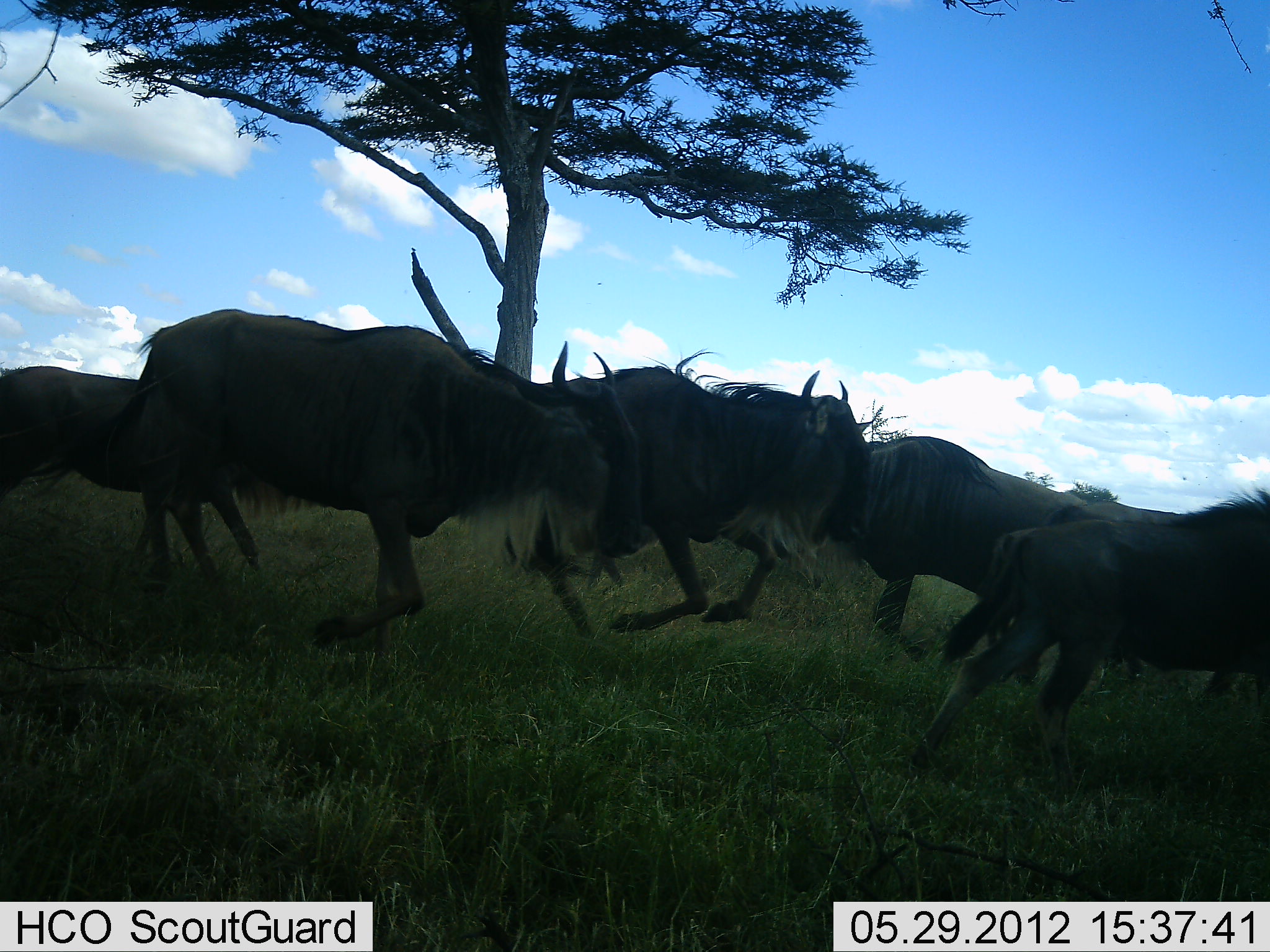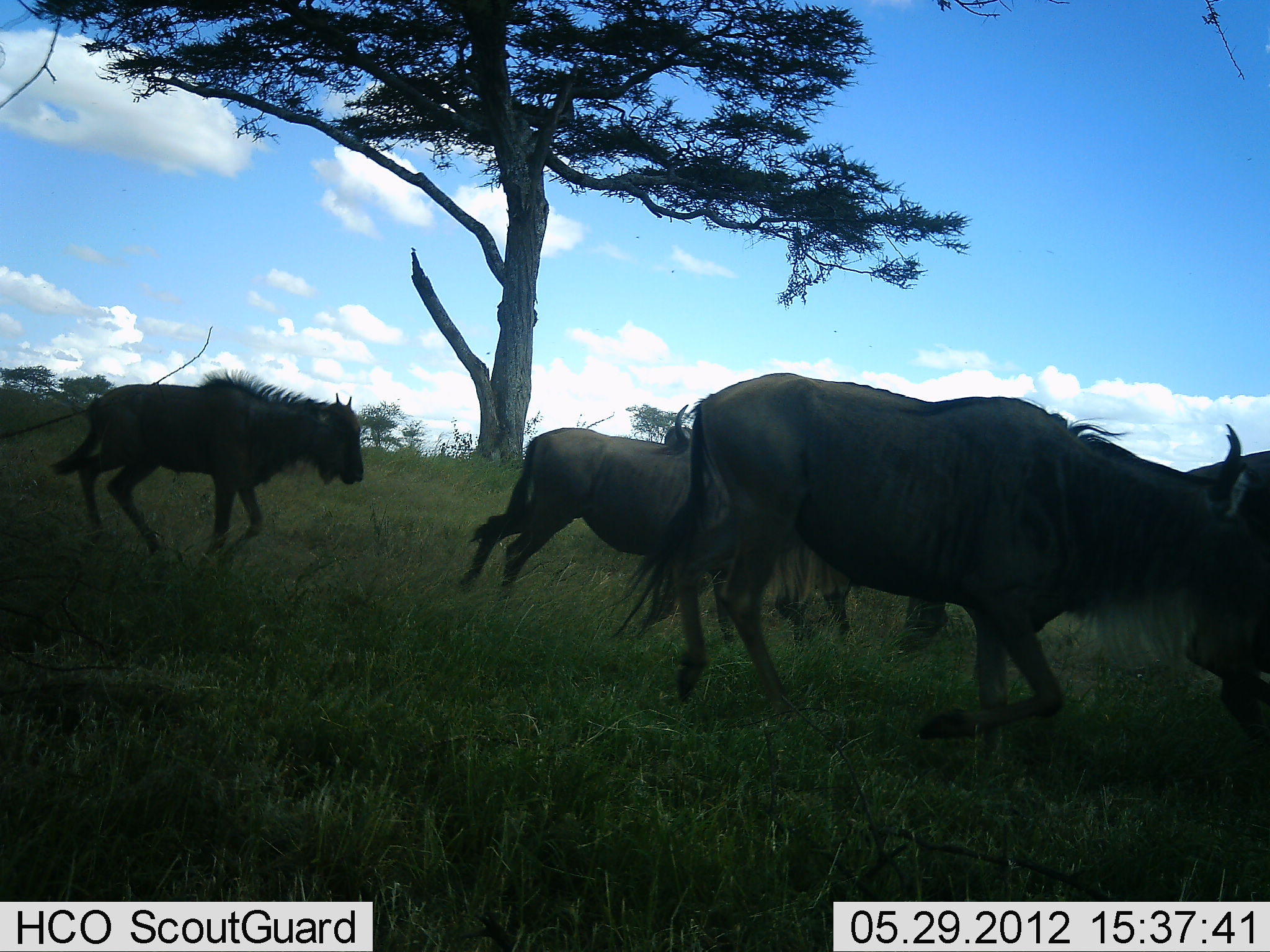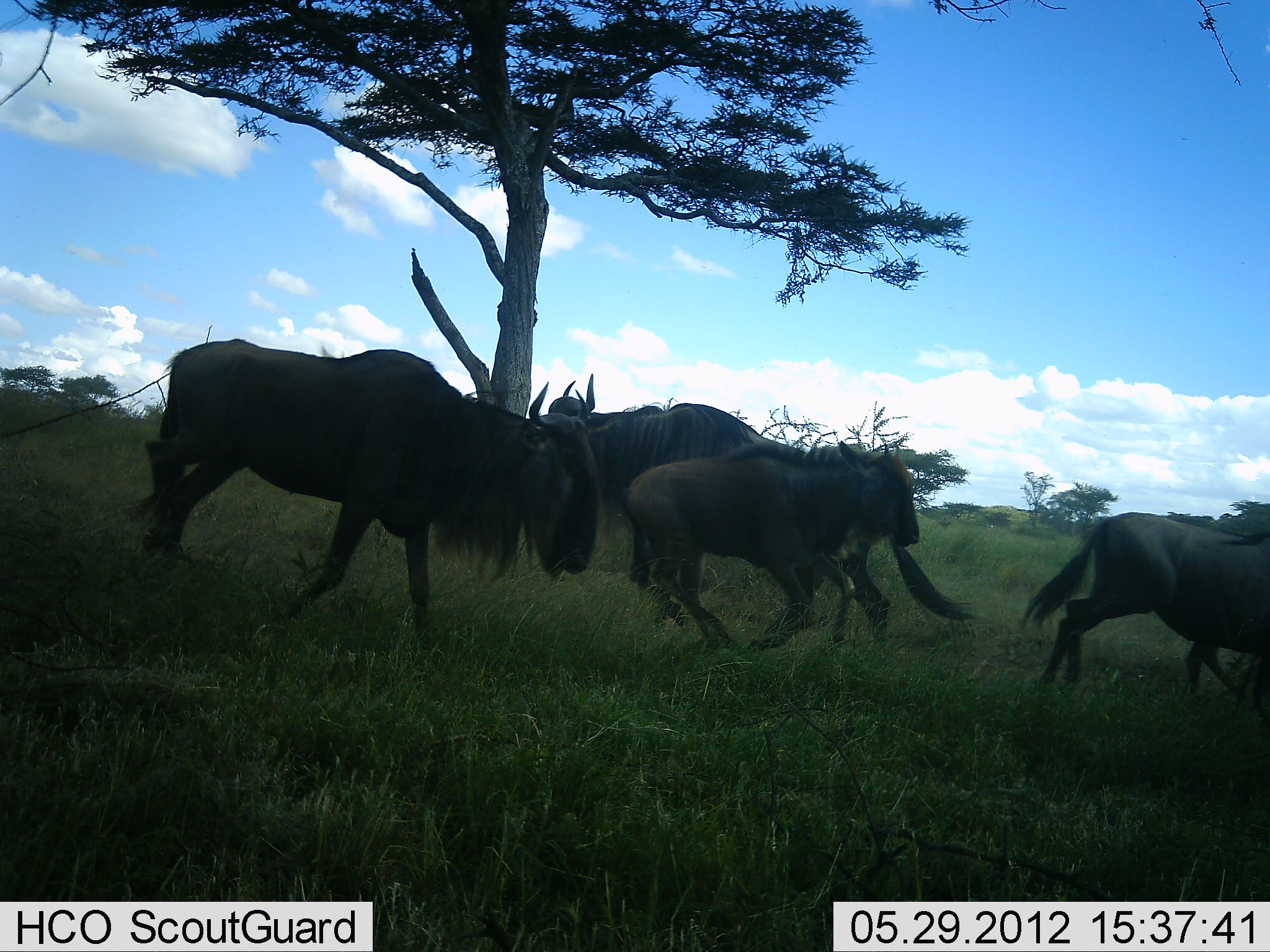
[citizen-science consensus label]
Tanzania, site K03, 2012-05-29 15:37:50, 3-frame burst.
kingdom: Animalia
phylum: Chordata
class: Mammalia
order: Artiodactyla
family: Bovidae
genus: Connochaetes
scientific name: Connochaetes taurinus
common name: blue wildebeest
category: wildebeest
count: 7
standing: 10%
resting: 0%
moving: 100%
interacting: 0%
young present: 10%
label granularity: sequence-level